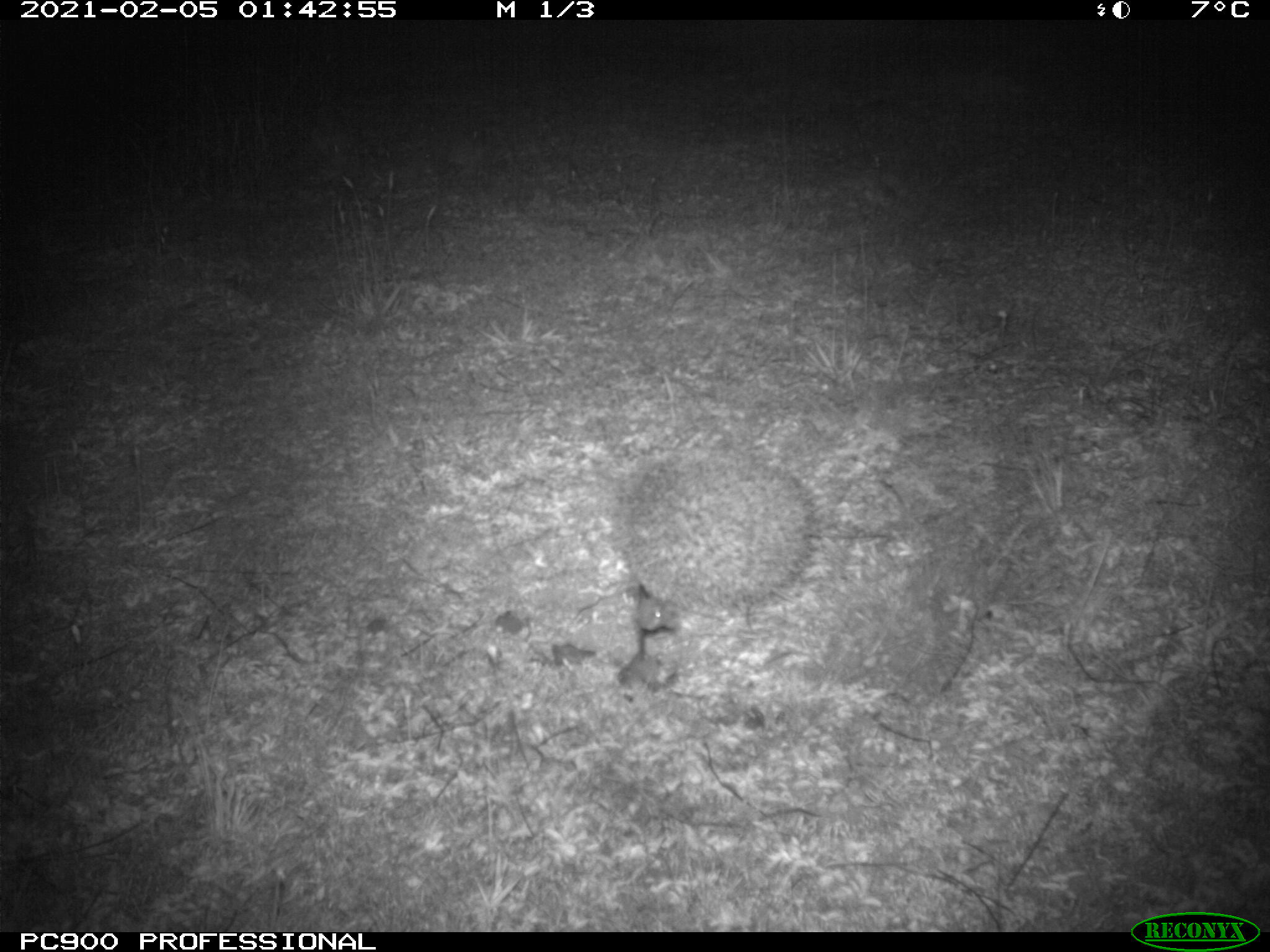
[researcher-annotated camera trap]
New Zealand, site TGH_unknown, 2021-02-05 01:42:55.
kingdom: Animalia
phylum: Chordata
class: Mammalia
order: Eulipotyphla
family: Erinaceidae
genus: Erinaceus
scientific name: Erinaceus europaeus europaeus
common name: european hedgehog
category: hedgehog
Hedgehog (european hedgehog) (Erinaceus europaeus europaeus).